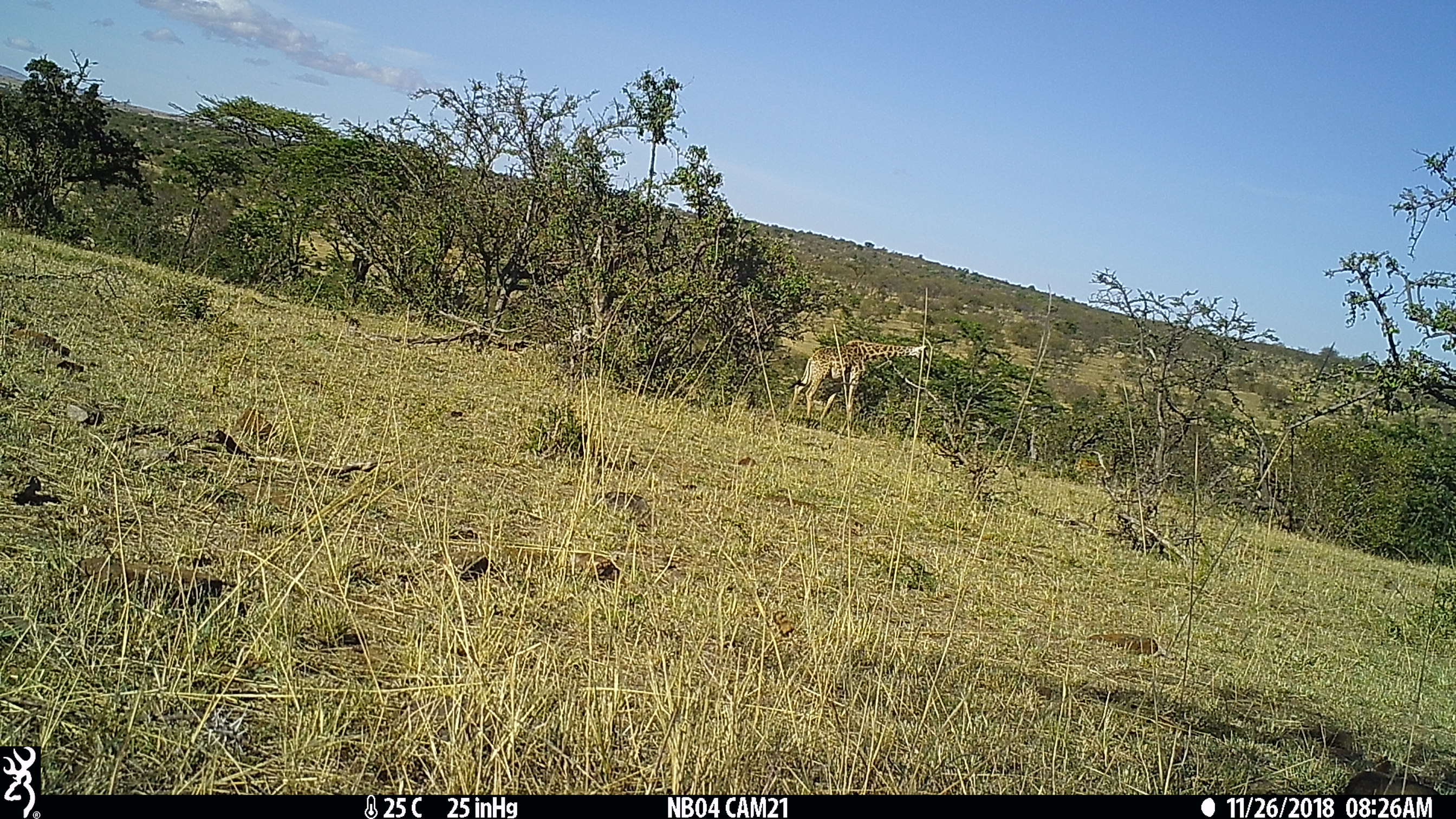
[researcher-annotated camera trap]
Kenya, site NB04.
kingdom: Animalia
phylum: Chordata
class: Mammalia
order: Artiodactyla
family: Giraffidae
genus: Giraffa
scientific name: Giraffa camelopardalis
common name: northern giraffe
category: giraffe